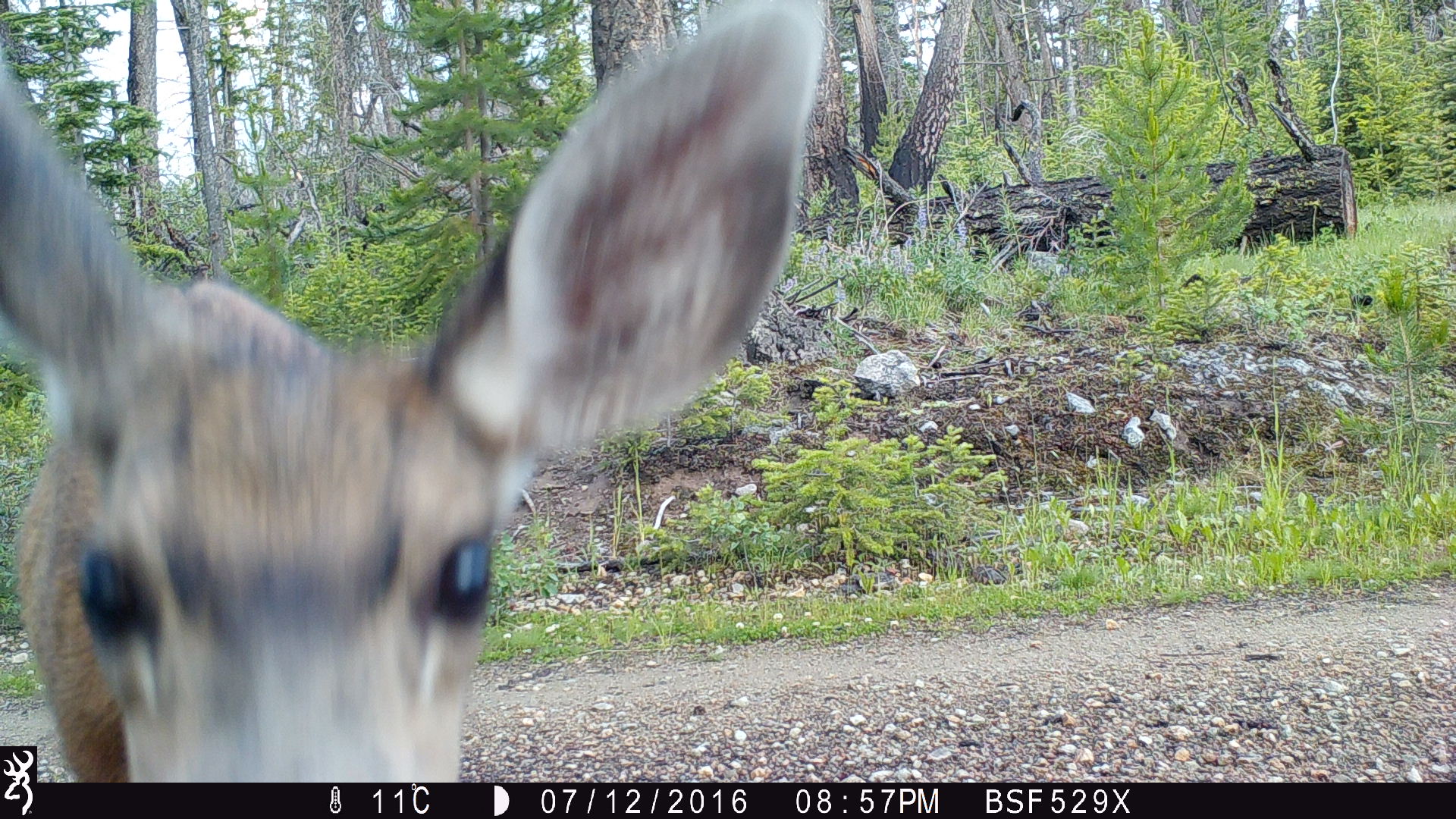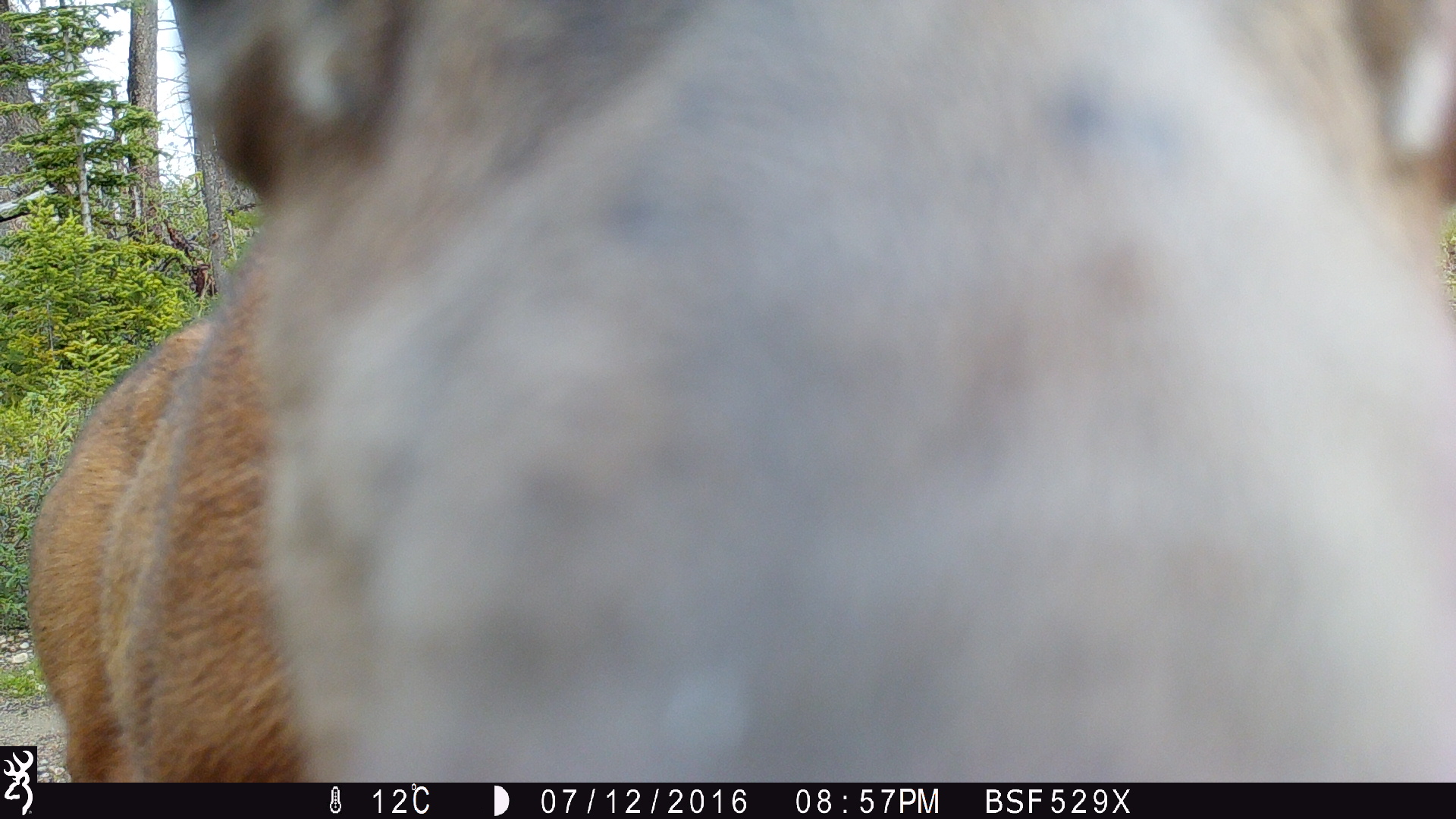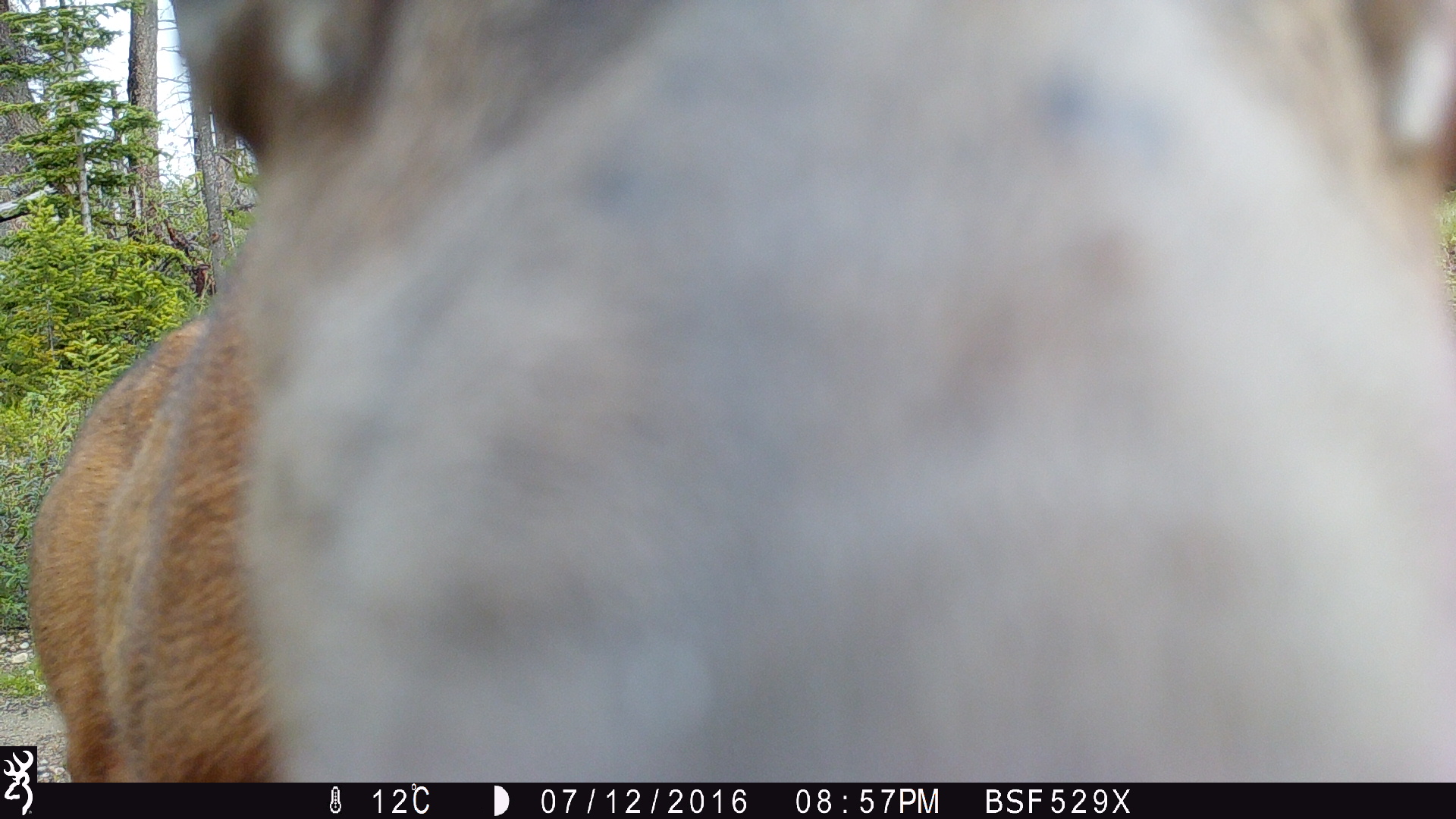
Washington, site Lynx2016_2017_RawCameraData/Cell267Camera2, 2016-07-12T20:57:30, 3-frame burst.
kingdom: Animalia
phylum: Chordata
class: Mammalia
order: Artiodactyla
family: Cervidae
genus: Odocoileus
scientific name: Odocoileus hemionus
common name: mule deer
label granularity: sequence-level